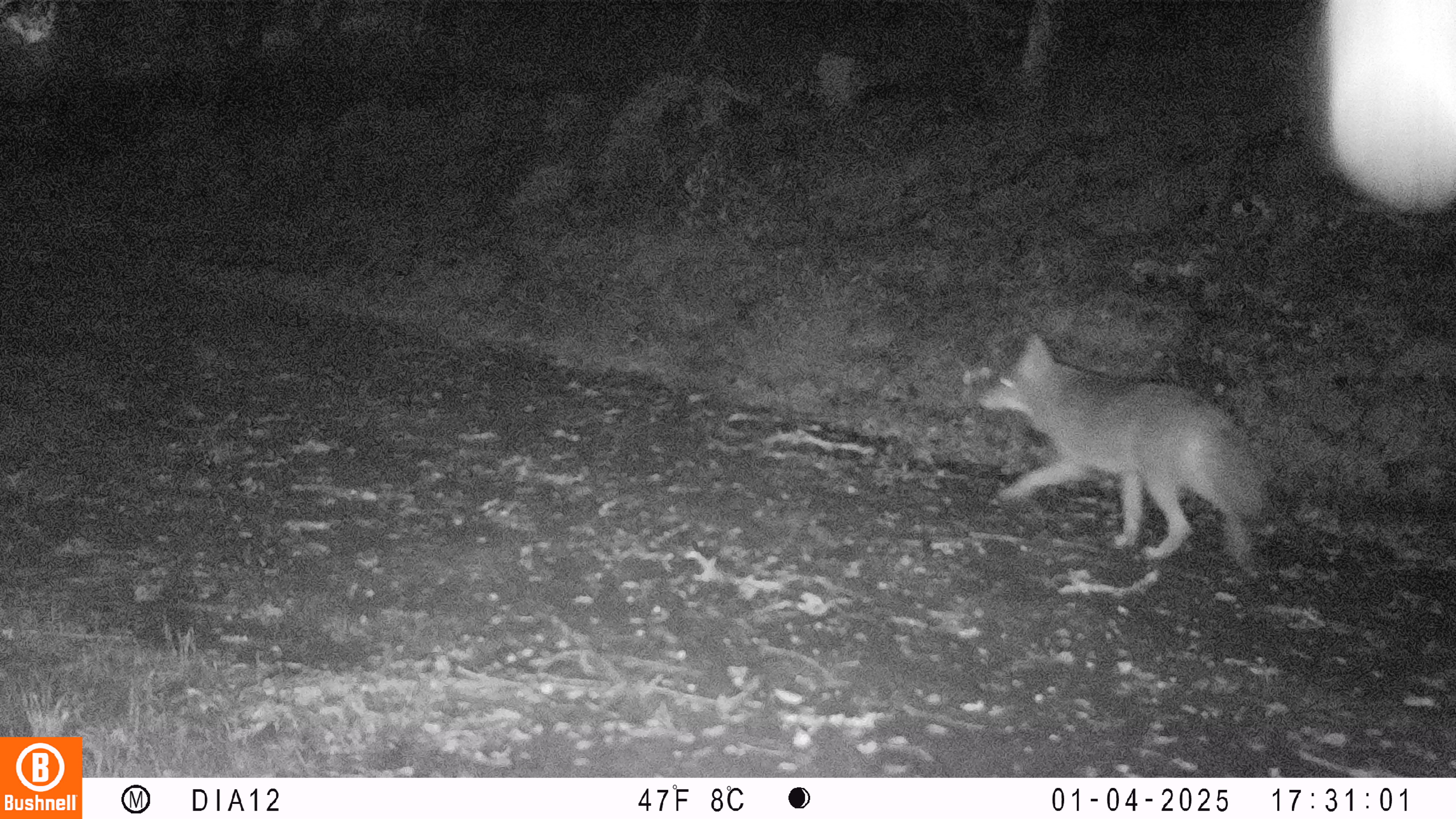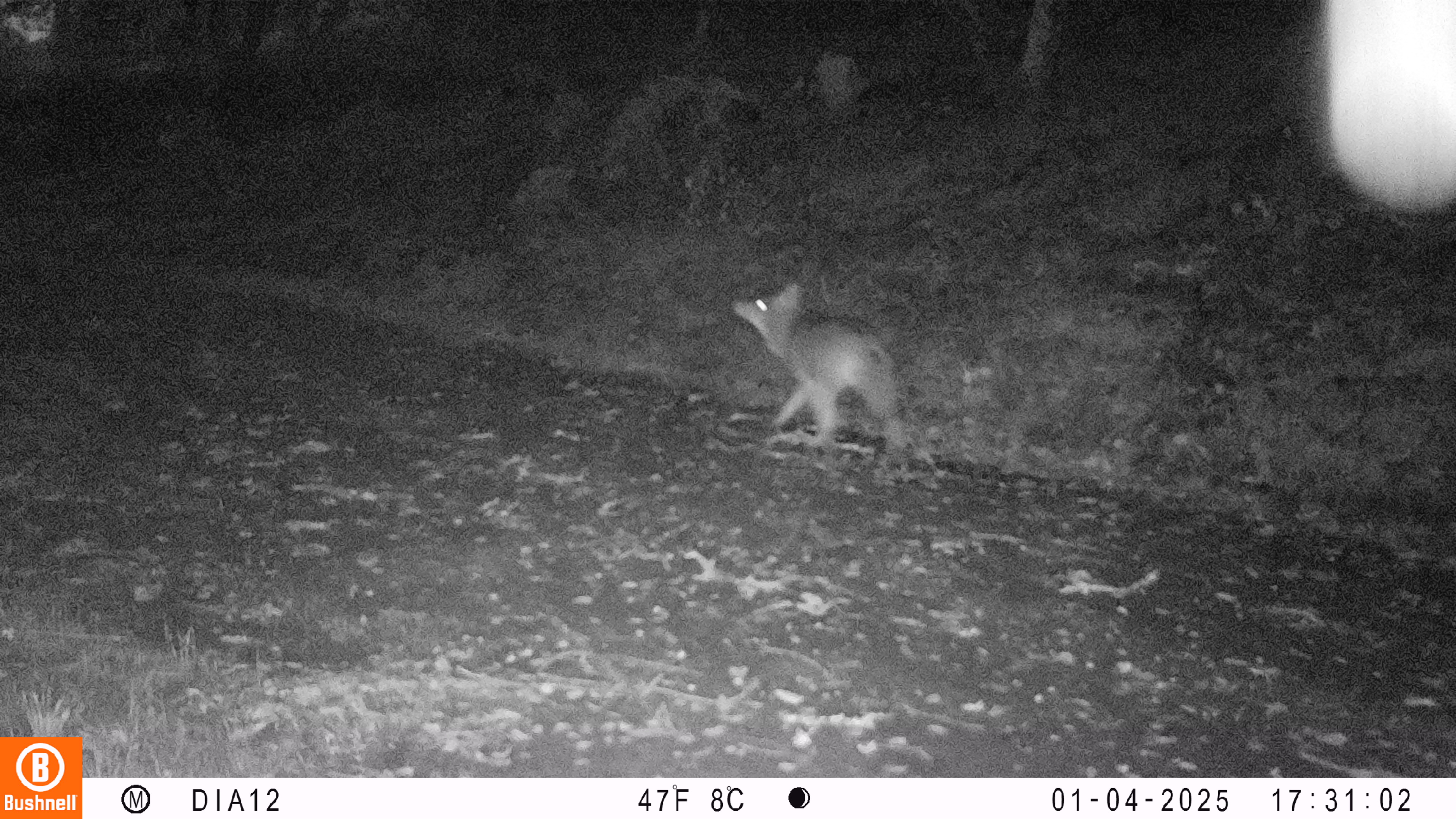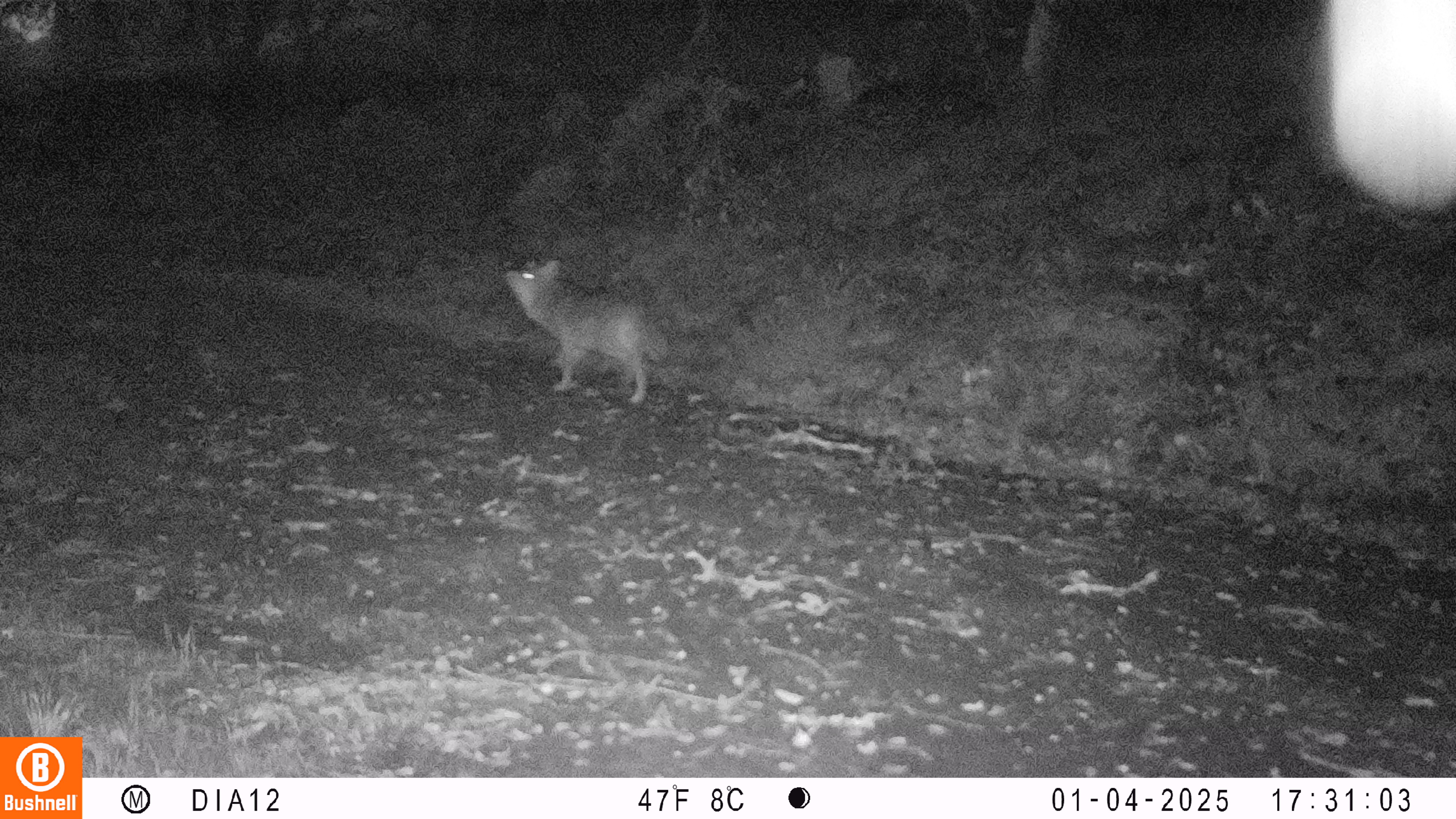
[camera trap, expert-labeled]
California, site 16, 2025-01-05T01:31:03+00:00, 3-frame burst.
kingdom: Animalia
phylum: Chordata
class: Mammalia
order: Carnivora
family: Canidae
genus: Canis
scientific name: Canis latrans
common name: coyote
Coyote (Canis latrans).